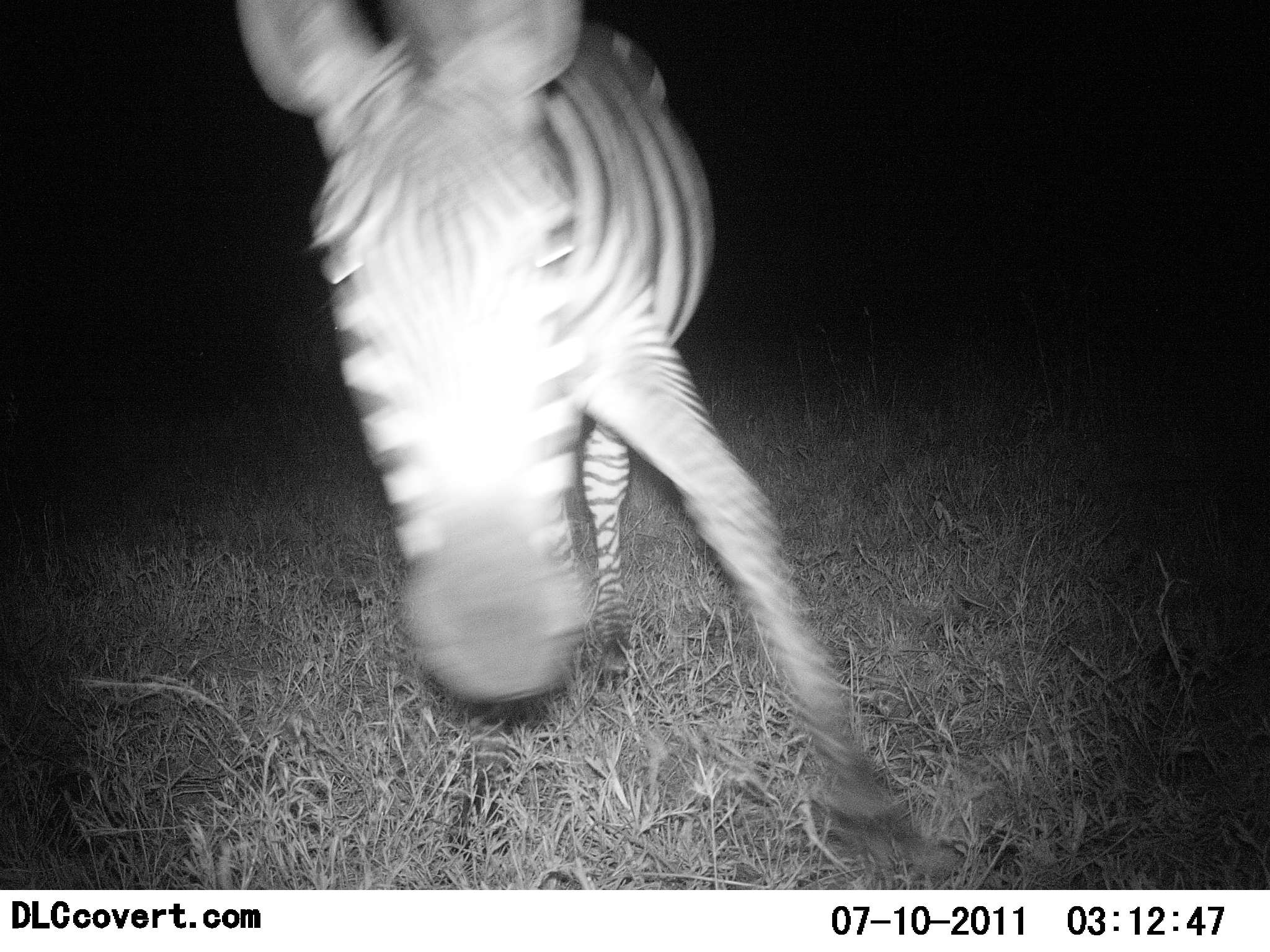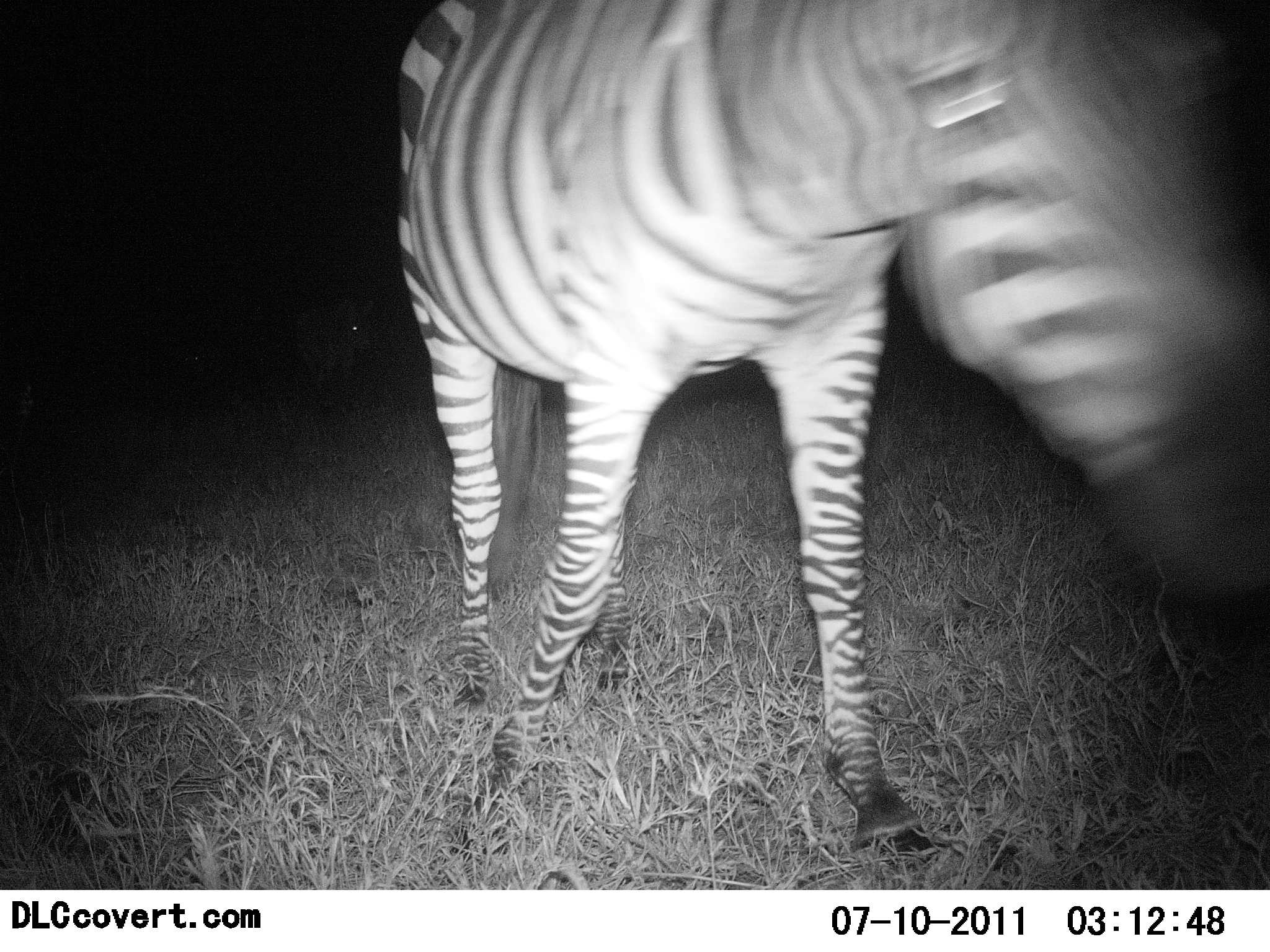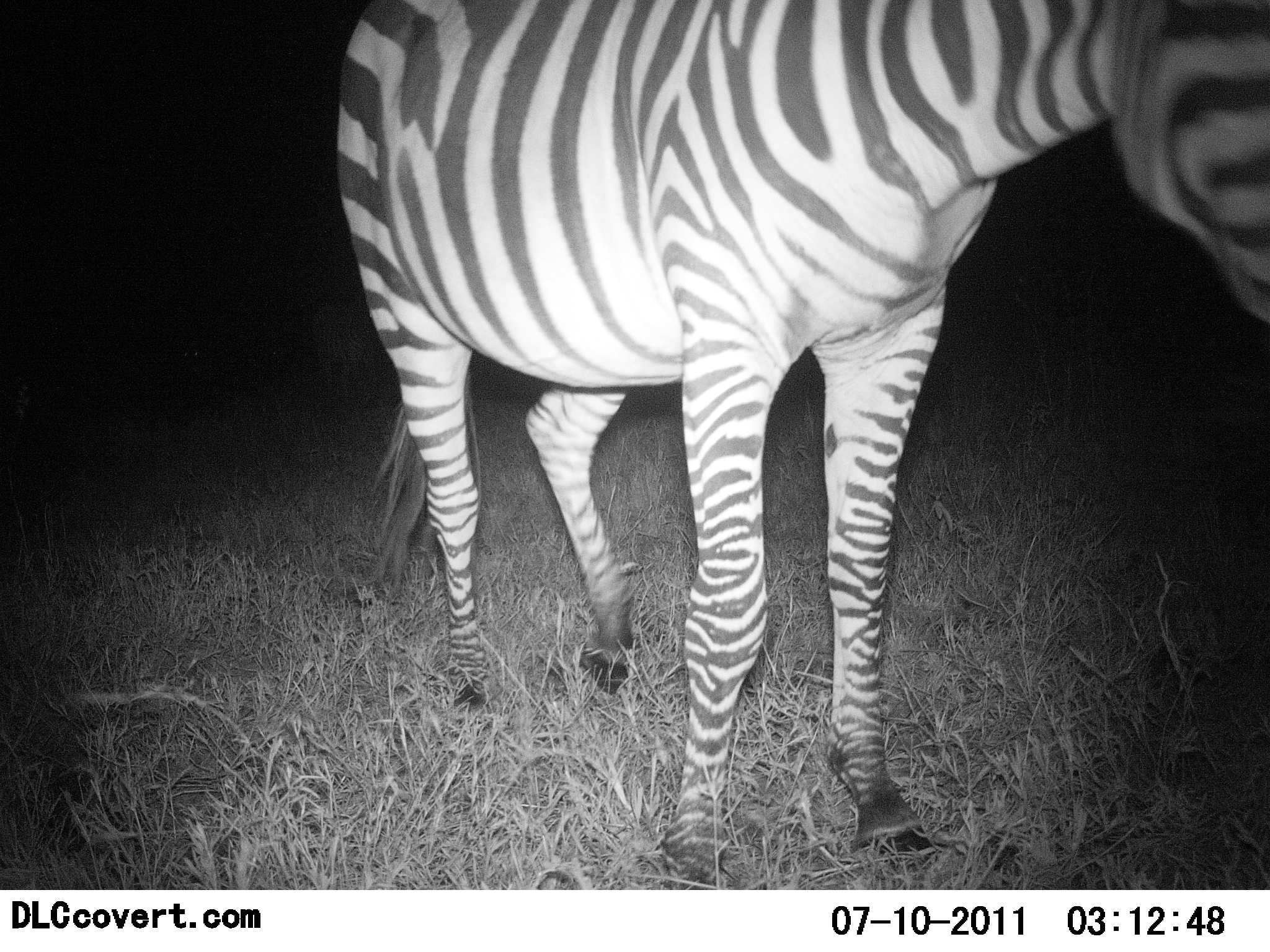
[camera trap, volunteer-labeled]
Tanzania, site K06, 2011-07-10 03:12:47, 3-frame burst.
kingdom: Animalia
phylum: Chordata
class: Mammalia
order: Perissodactyla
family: Equidae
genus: Equus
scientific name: Equus quagga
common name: plains zebra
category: zebra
Zebra (plains zebra) (Equus quagga), count 1. Behavior (volunteer vote fractions): standing 85%, resting 0%, moving 31%, interacting 0%. Young present (vote fraction): 0%. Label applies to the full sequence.